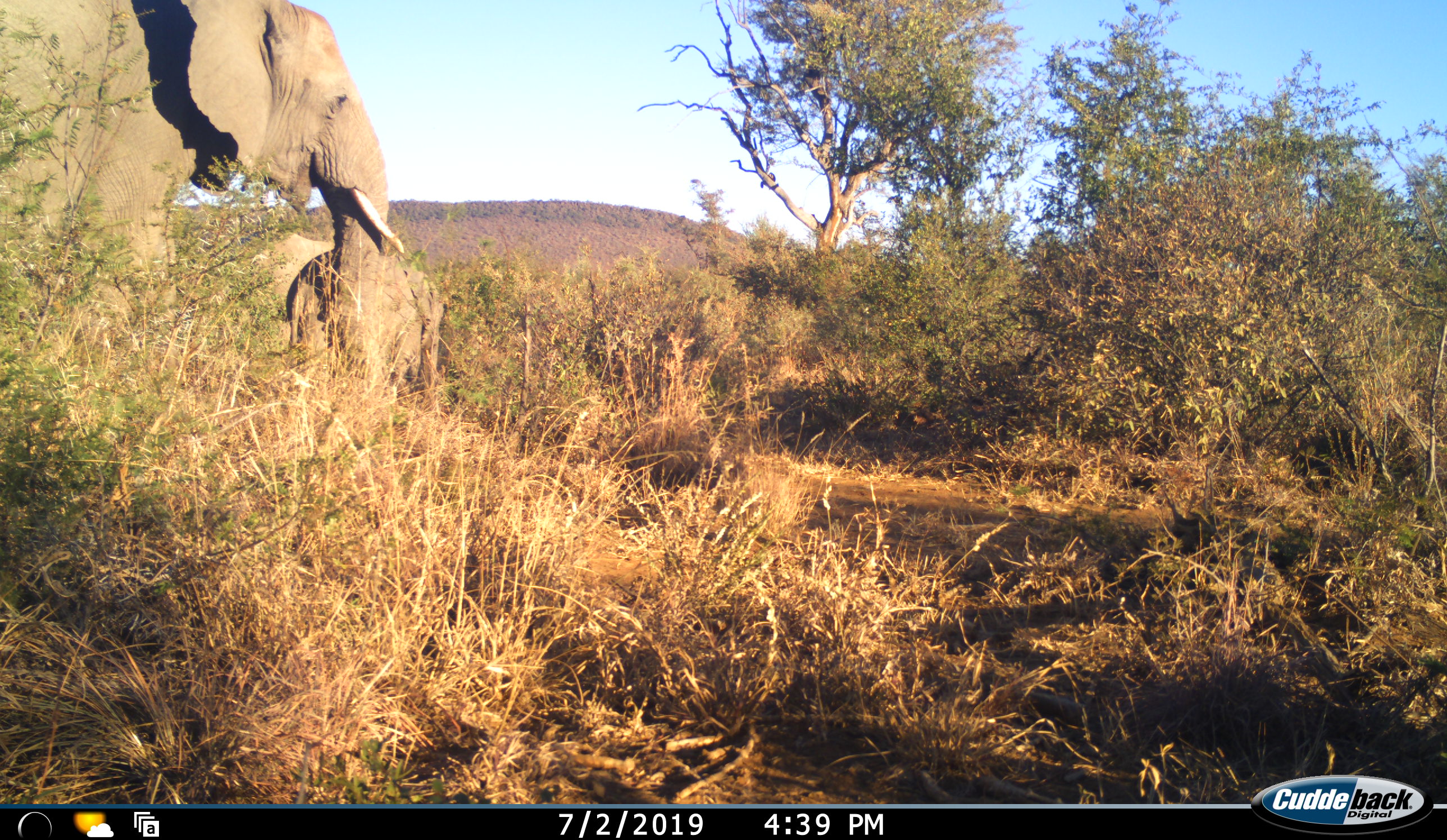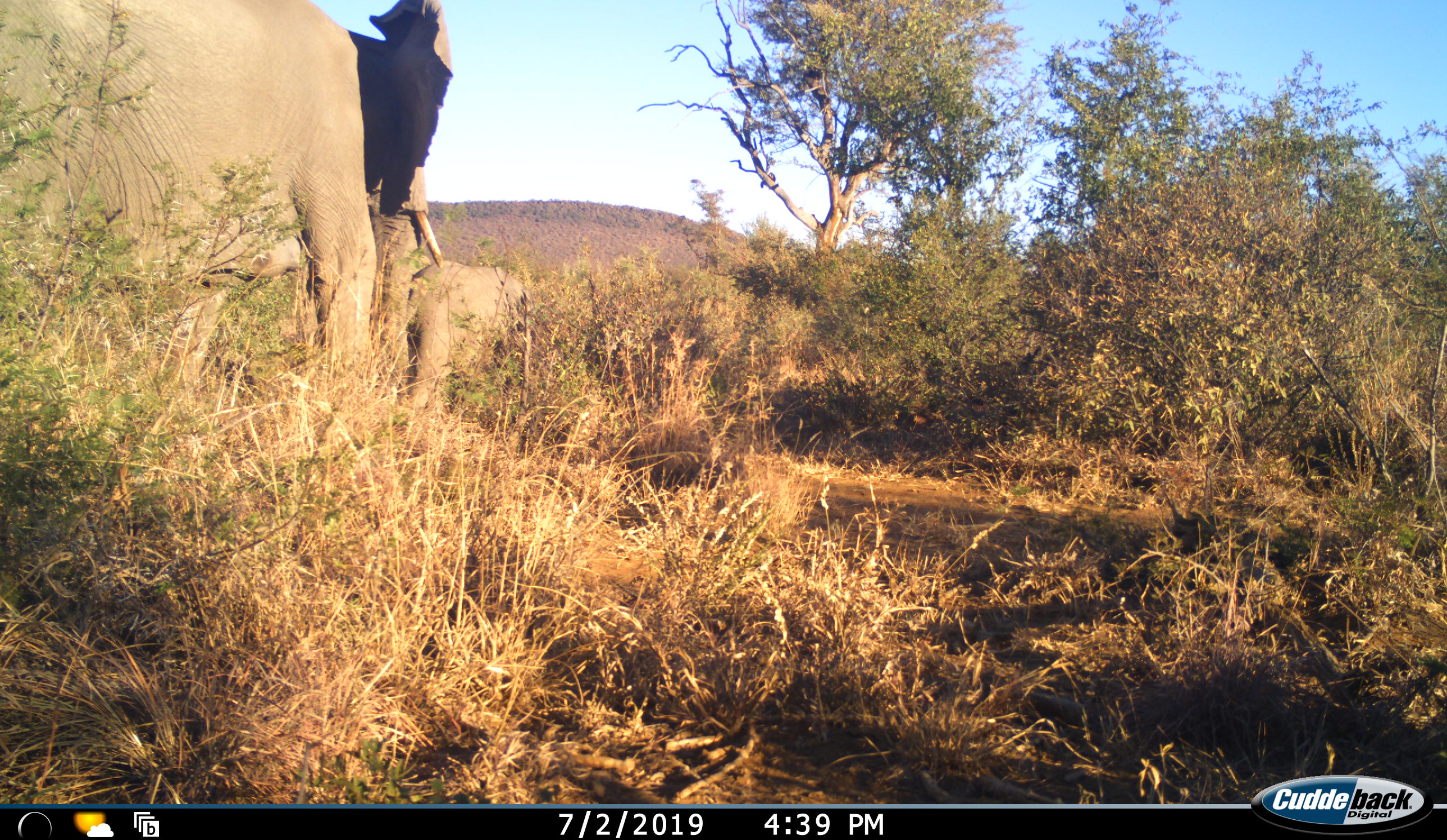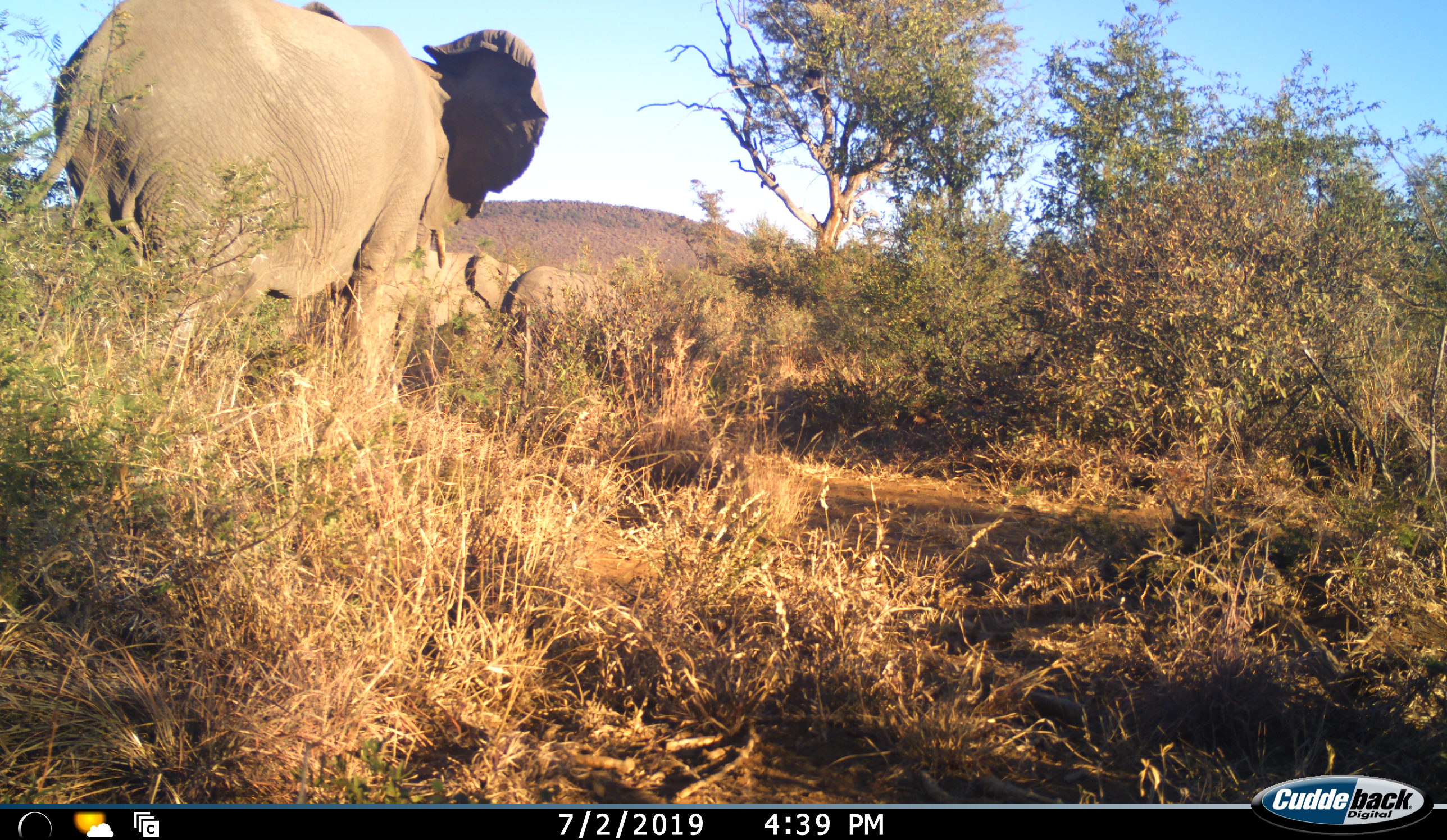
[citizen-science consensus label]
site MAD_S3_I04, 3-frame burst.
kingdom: Animalia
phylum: Chordata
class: Mammalia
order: Proboscidea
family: Elephantidae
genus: Loxodonta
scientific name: Loxodonta africana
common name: african bush elephant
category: elephant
Elephant (african bush elephant) (Loxodonta africana), count 3. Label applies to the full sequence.